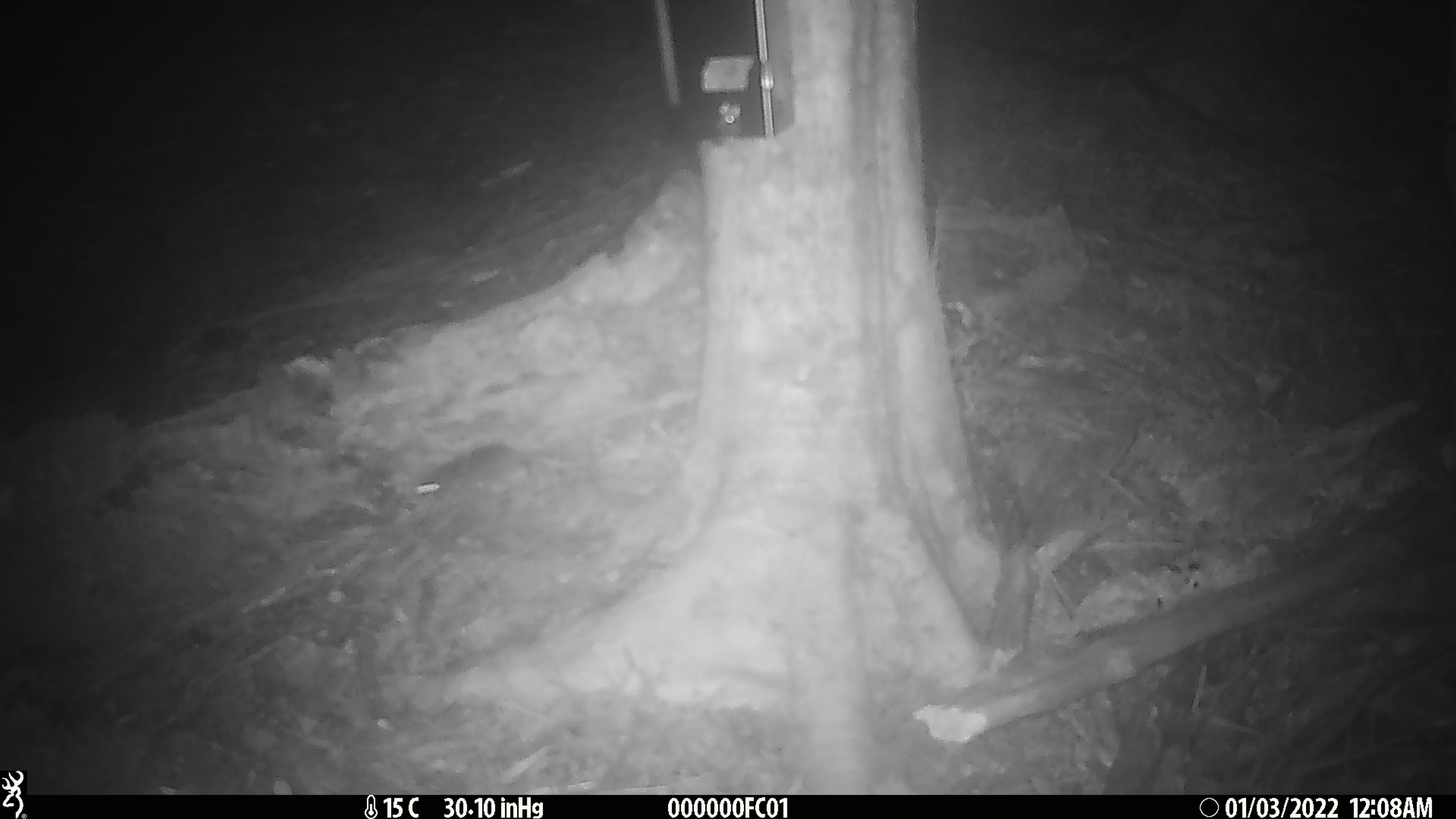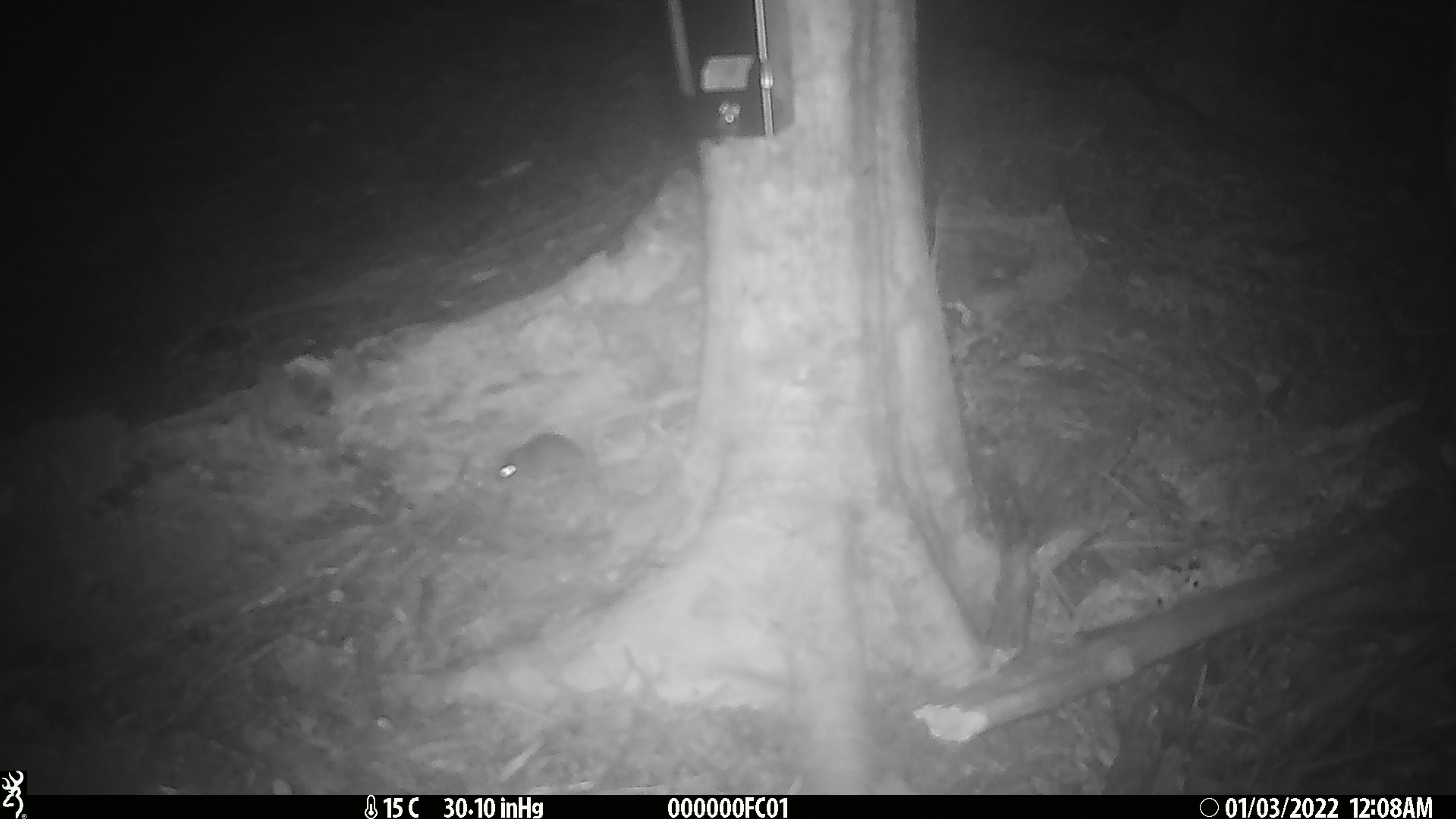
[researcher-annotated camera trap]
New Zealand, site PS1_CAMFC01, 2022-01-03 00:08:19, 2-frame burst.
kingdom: Animalia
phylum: Chordata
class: Mammalia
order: Rodentia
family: Muridae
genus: Mus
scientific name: Mus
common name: mouse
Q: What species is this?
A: Mouse (Mus).